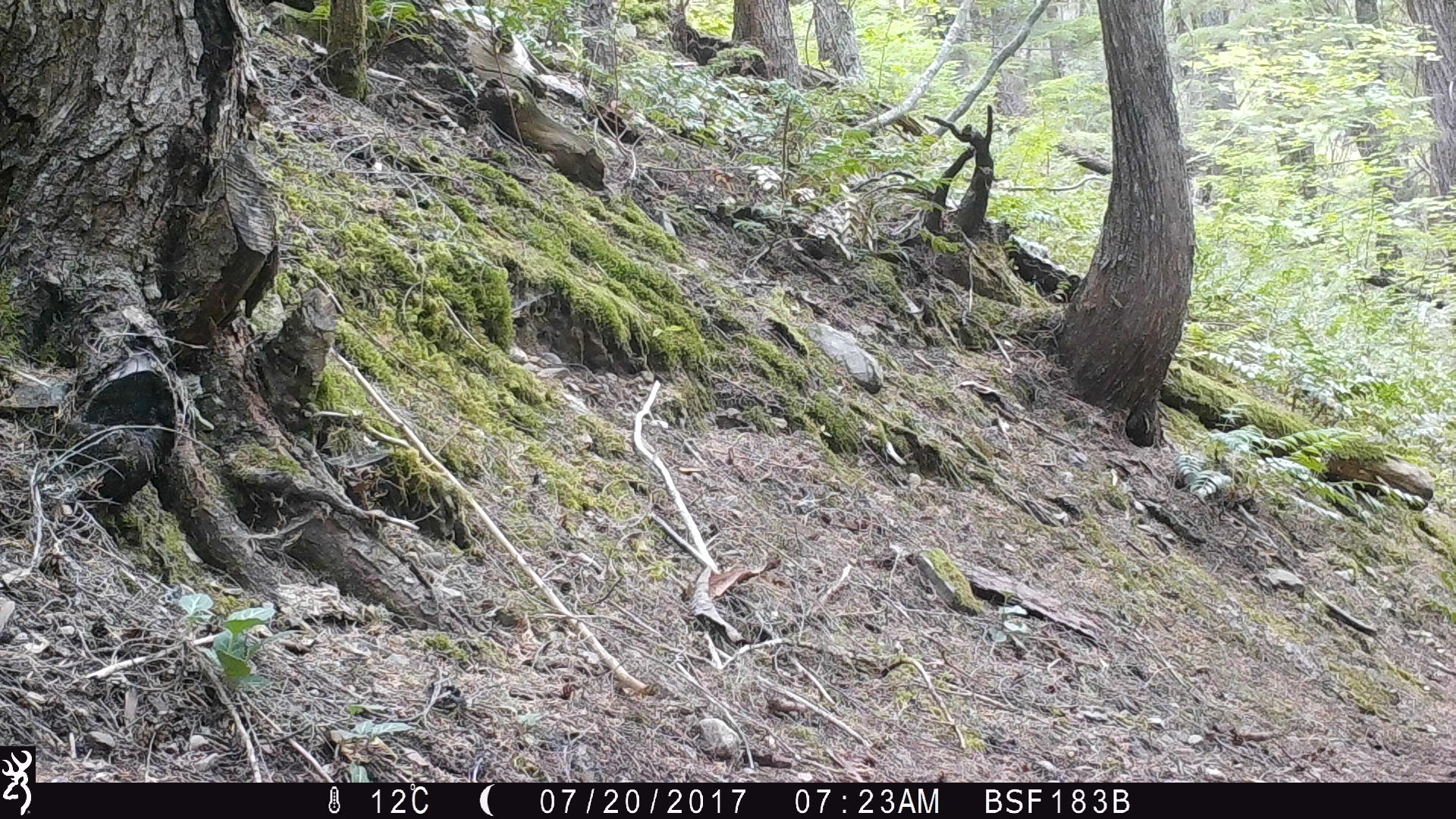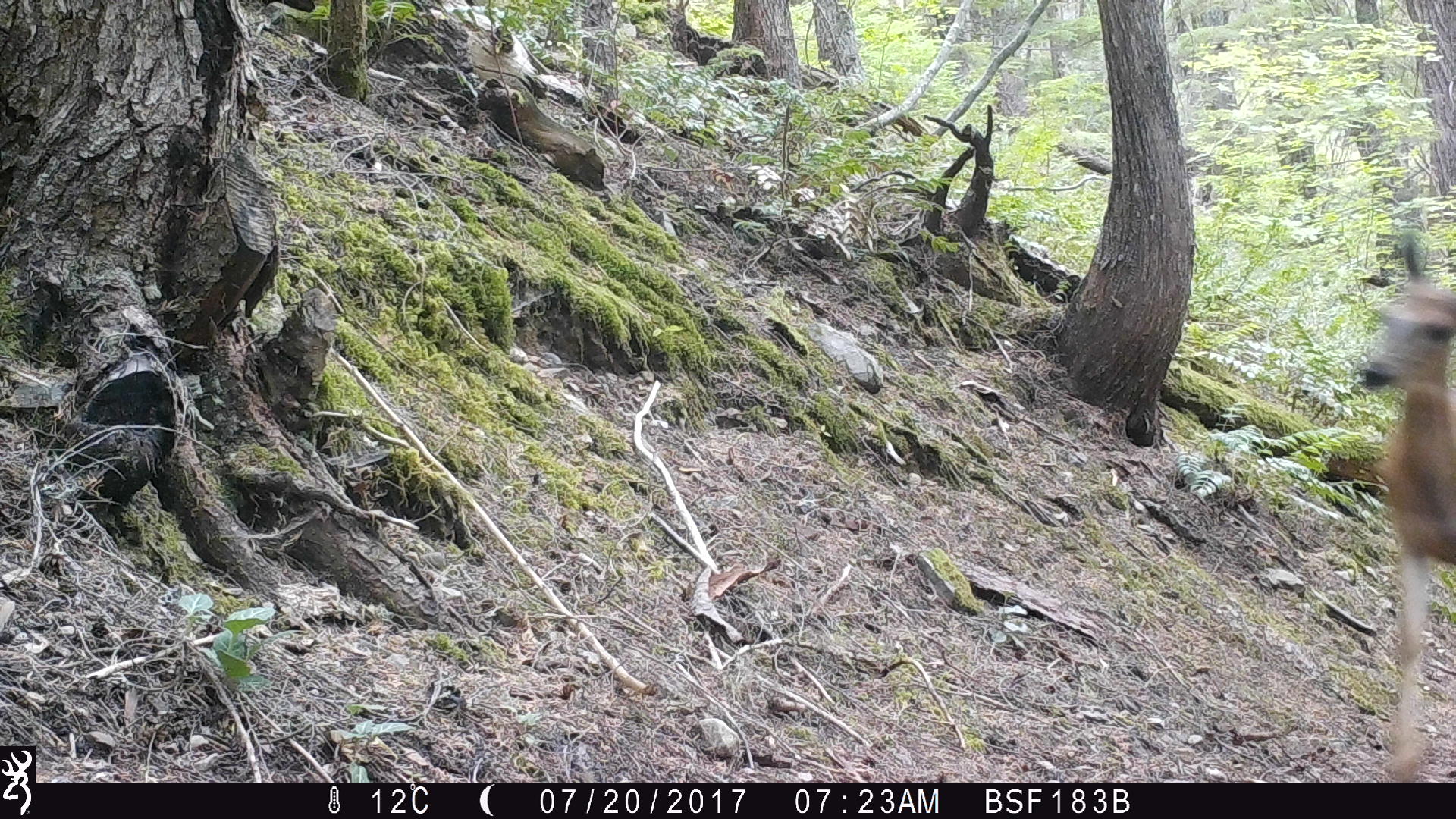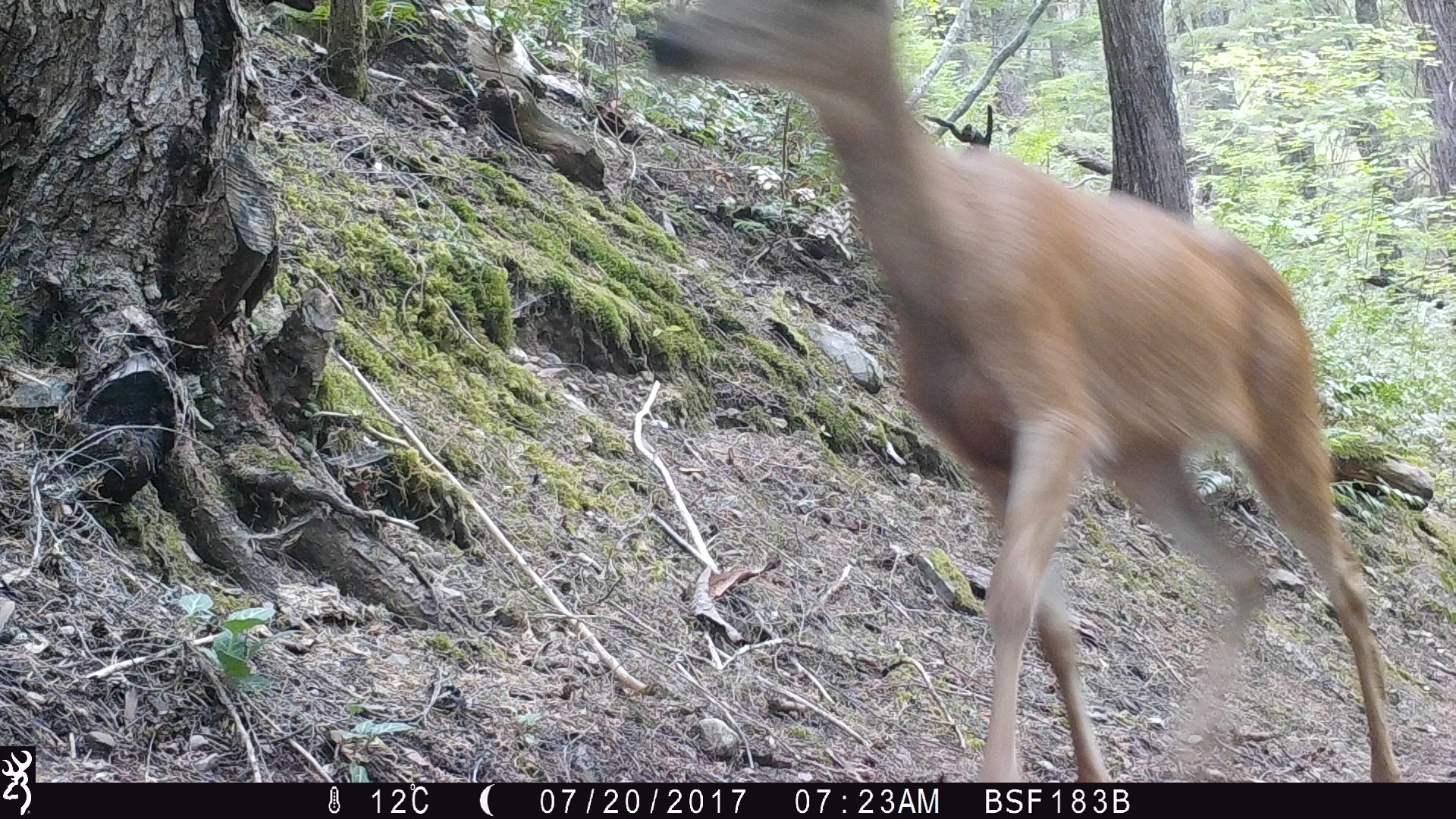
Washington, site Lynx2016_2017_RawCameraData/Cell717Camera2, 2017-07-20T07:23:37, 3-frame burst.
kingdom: Animalia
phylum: Chordata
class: Mammalia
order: Artiodactyla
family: Cervidae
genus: Odocoileus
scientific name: Odocoileus hemionus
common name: mule deer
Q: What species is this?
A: Odocoileus hemionus (mule deer).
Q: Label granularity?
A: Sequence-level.